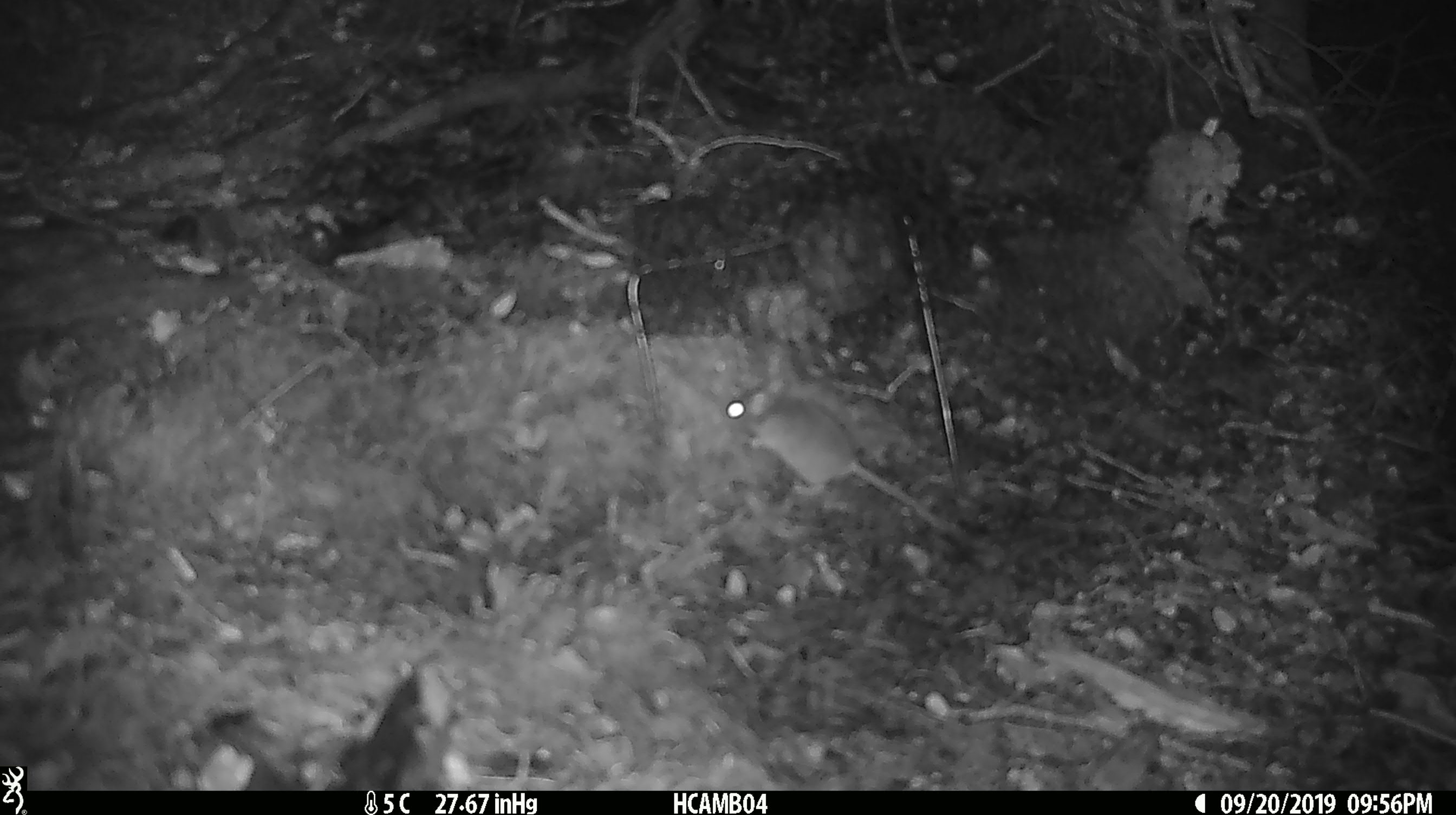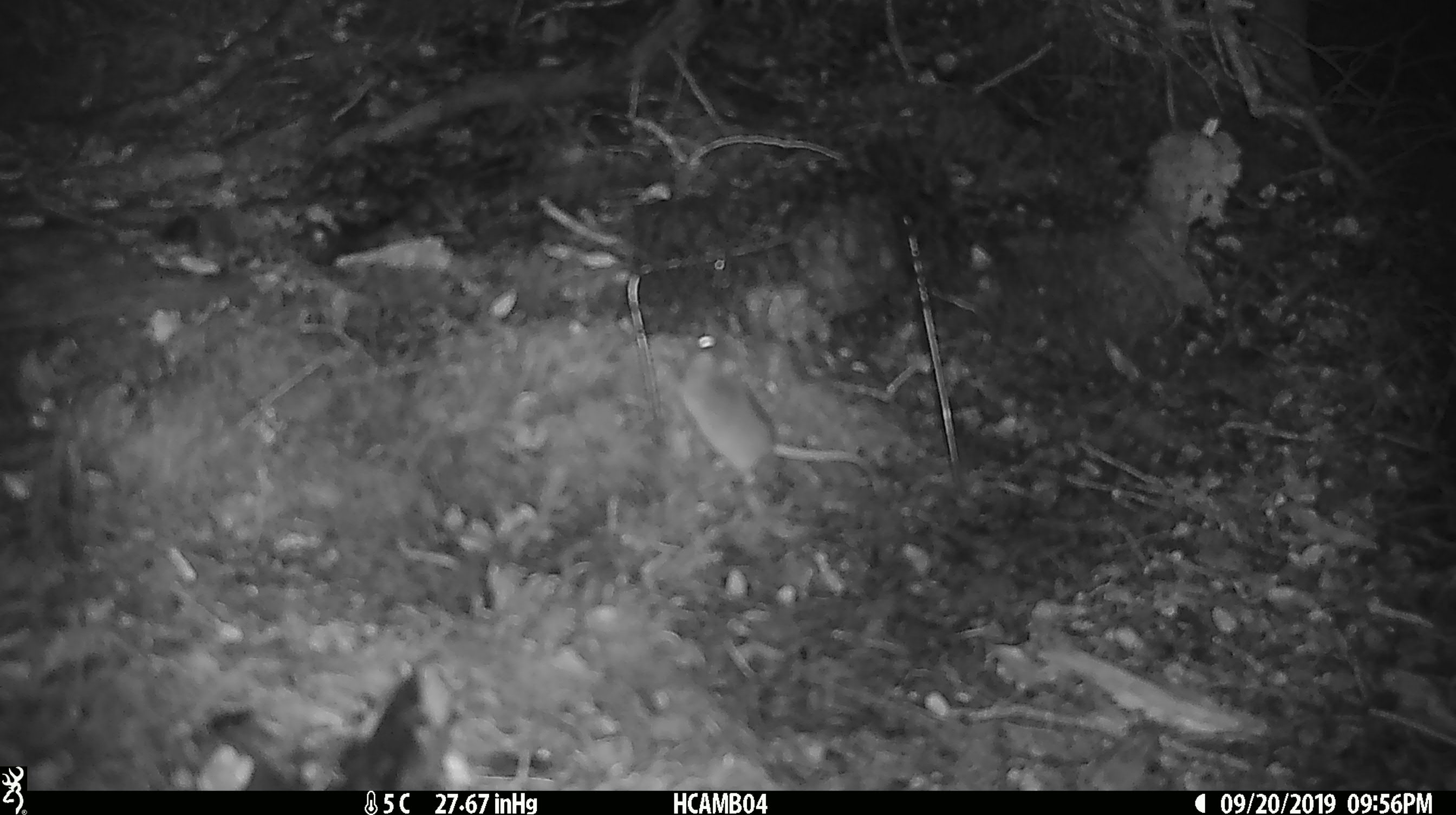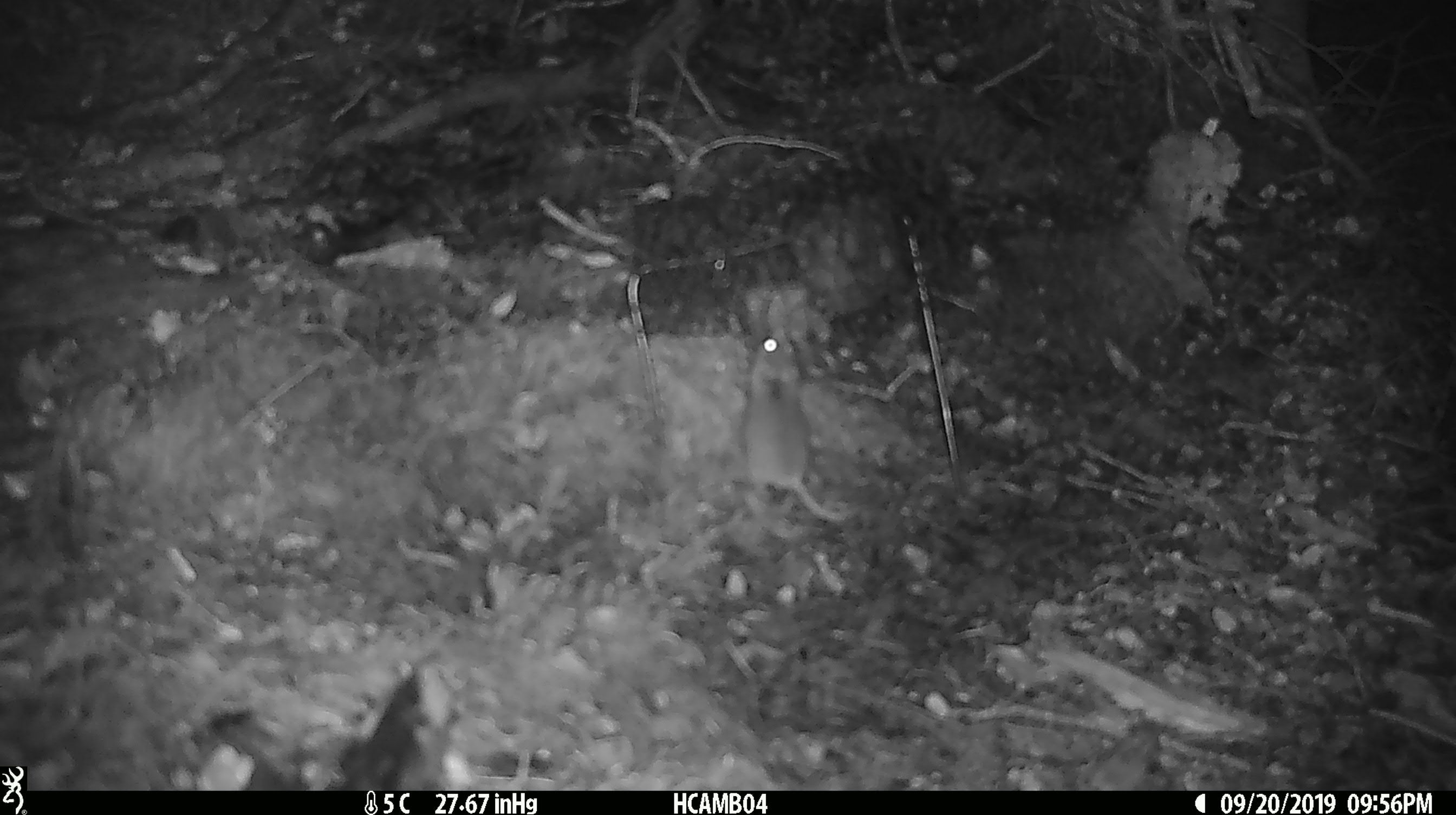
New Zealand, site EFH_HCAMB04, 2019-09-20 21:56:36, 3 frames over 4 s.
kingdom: Animalia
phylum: Chordata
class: Mammalia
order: Rodentia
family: Muridae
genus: Mus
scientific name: Mus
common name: mouse